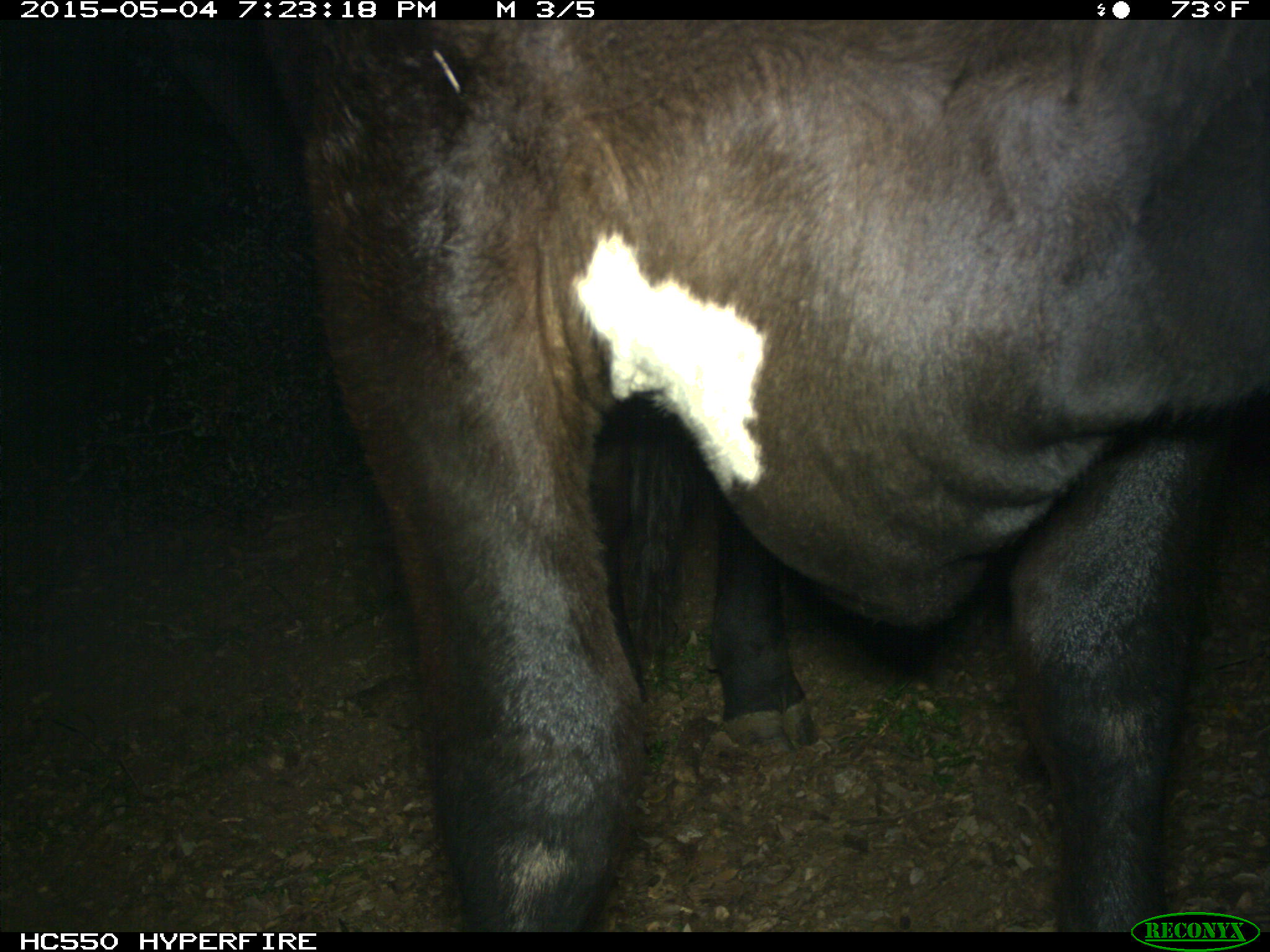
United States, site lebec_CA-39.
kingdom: Animalia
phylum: Chordata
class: Mammalia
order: Artiodactyla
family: Bovidae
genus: Bos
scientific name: Bos taurus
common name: domestic cow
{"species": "Bos taurus (domestic cow)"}